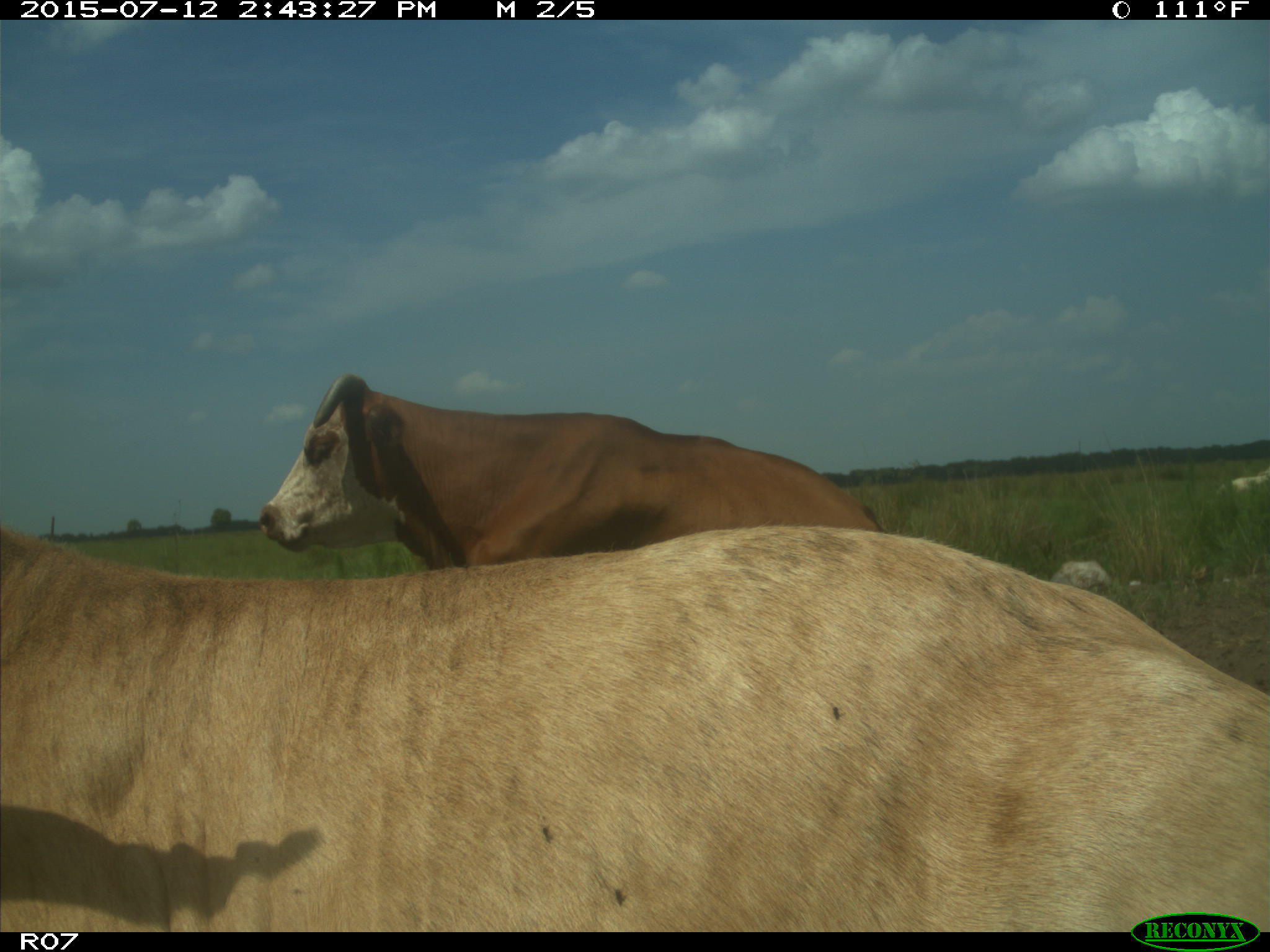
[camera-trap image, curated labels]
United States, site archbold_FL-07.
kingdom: Animalia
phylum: Chordata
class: Mammalia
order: Artiodactyla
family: Bovidae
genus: Bos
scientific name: Bos taurus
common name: domestic cow